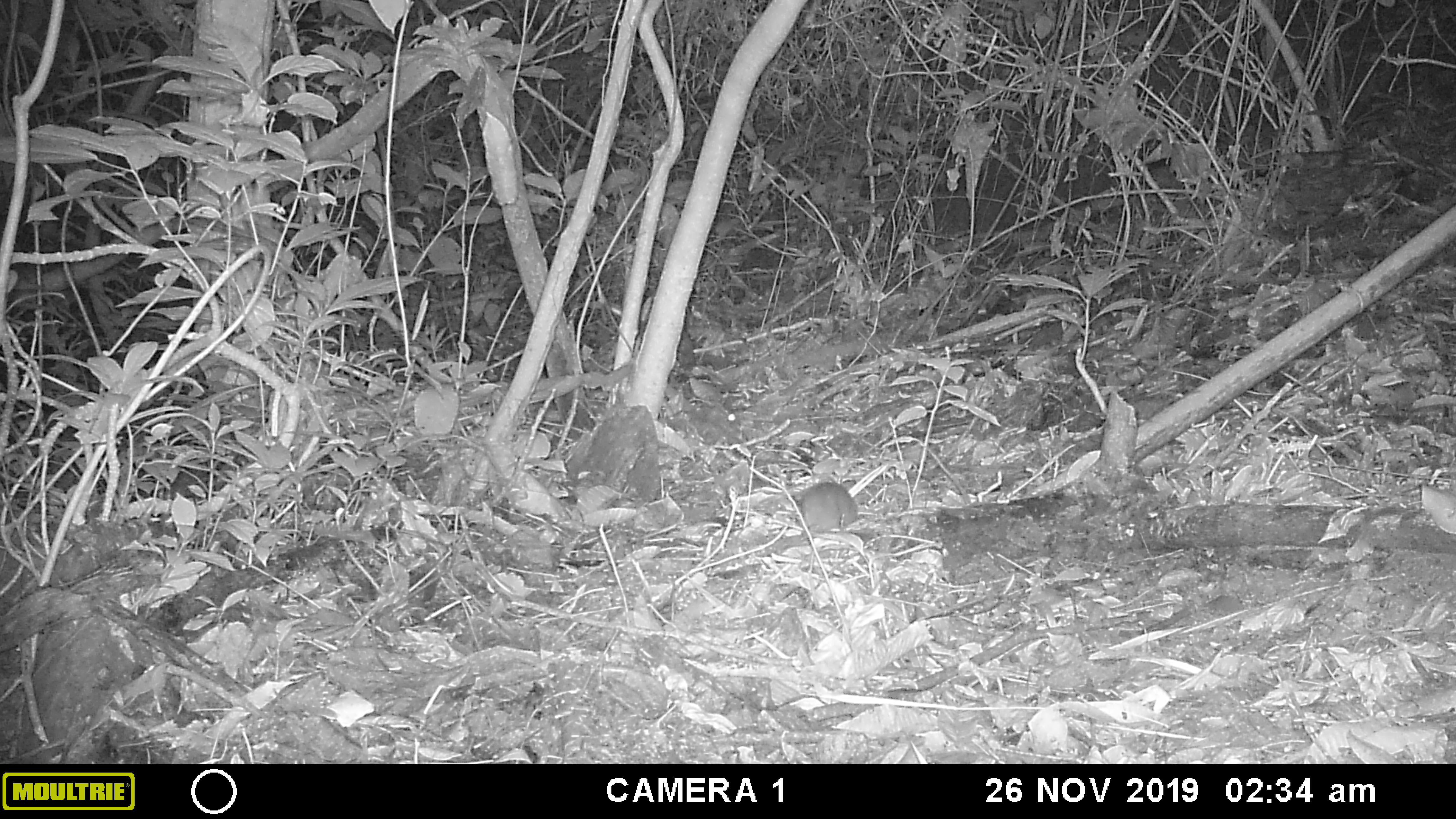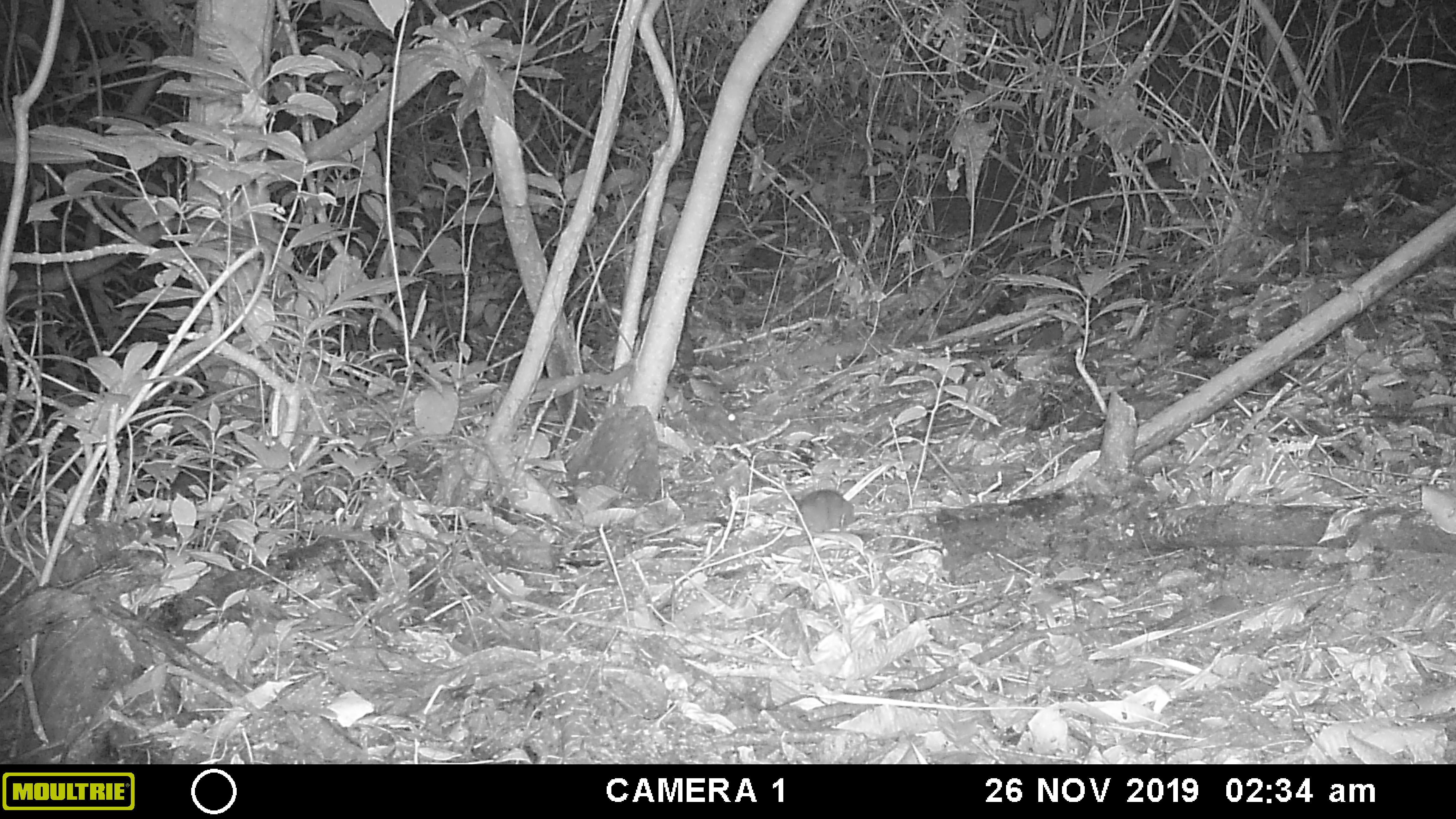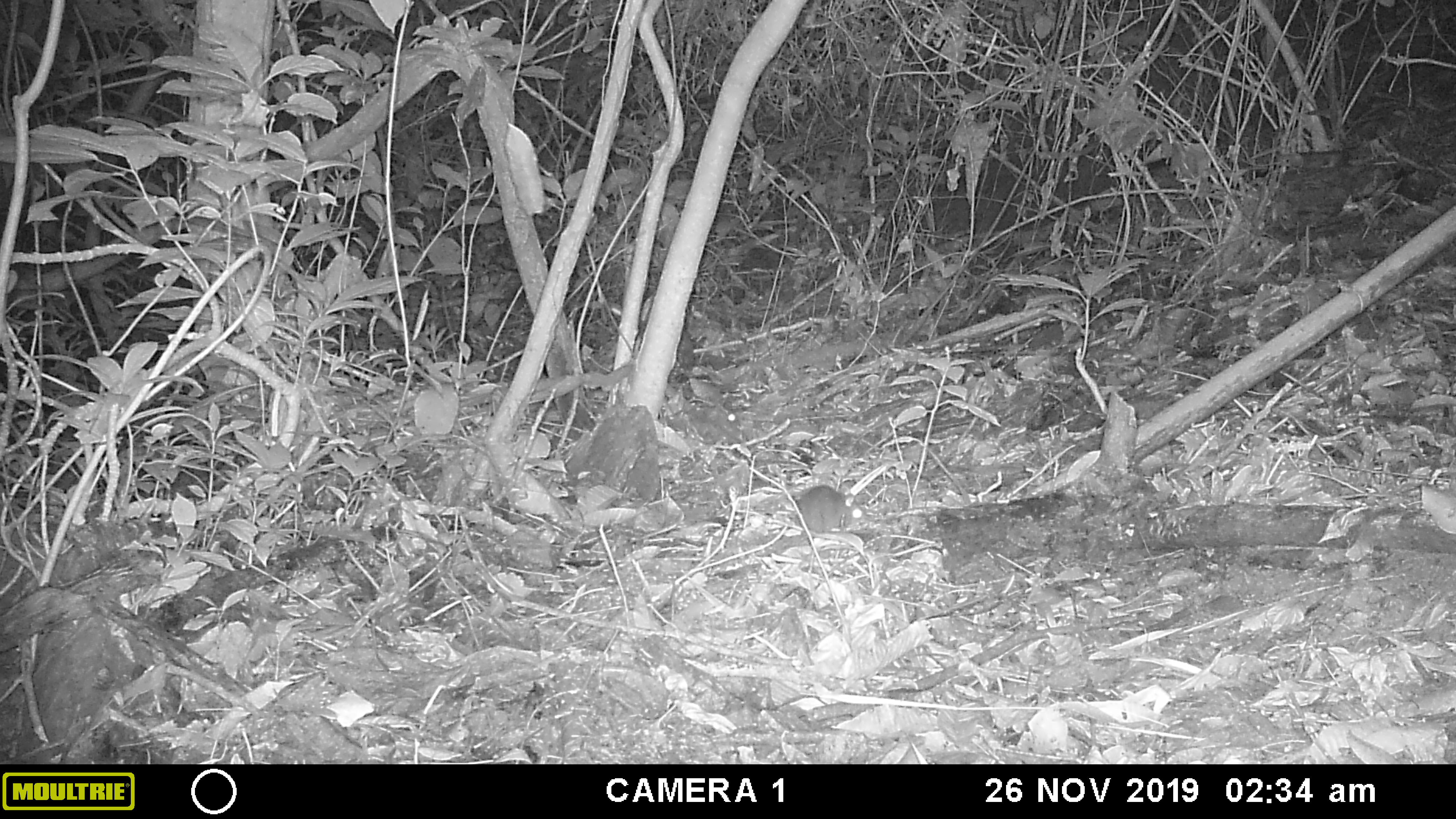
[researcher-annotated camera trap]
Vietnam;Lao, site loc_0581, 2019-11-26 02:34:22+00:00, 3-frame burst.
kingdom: Animalia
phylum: Chordata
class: Mammalia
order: Rodentia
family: Muridae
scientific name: Muridae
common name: old-world mice and rats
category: unidentified murid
Unidentified murid (old-world mice and rats) (Muridae). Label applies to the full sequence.